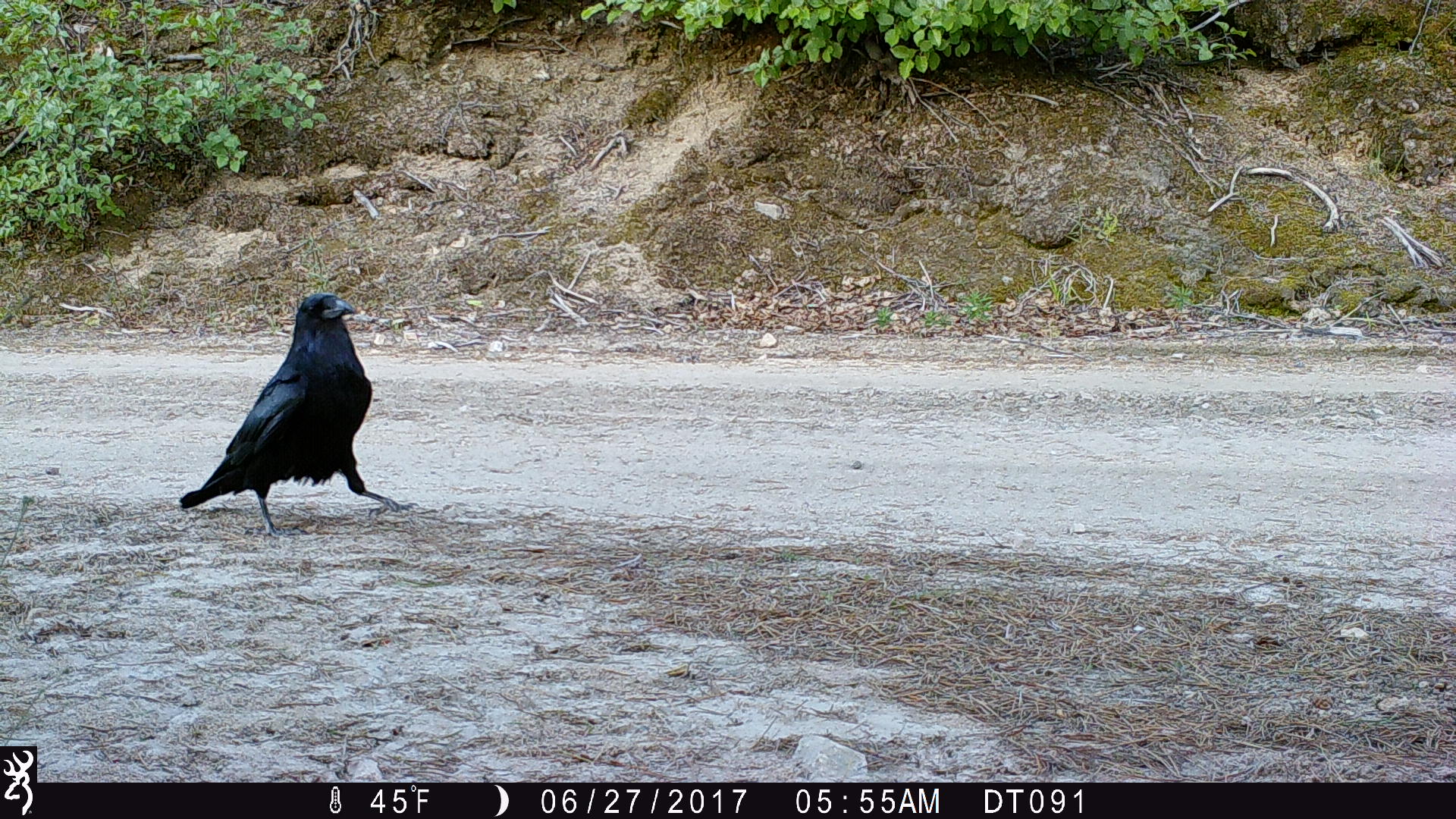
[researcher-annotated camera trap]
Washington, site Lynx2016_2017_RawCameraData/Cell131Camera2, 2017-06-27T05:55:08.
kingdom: Animalia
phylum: Chordata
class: Aves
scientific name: Aves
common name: birds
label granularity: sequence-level